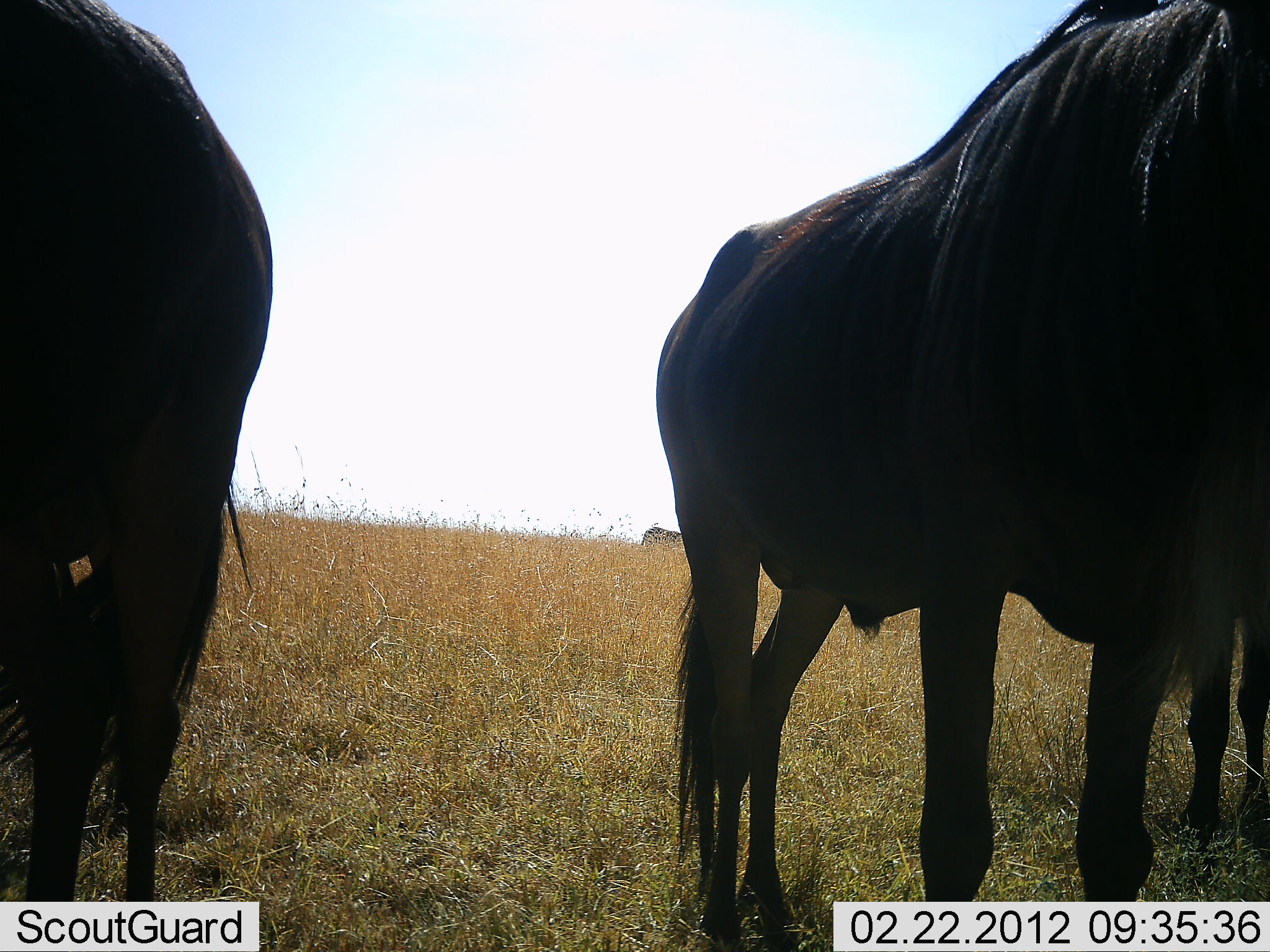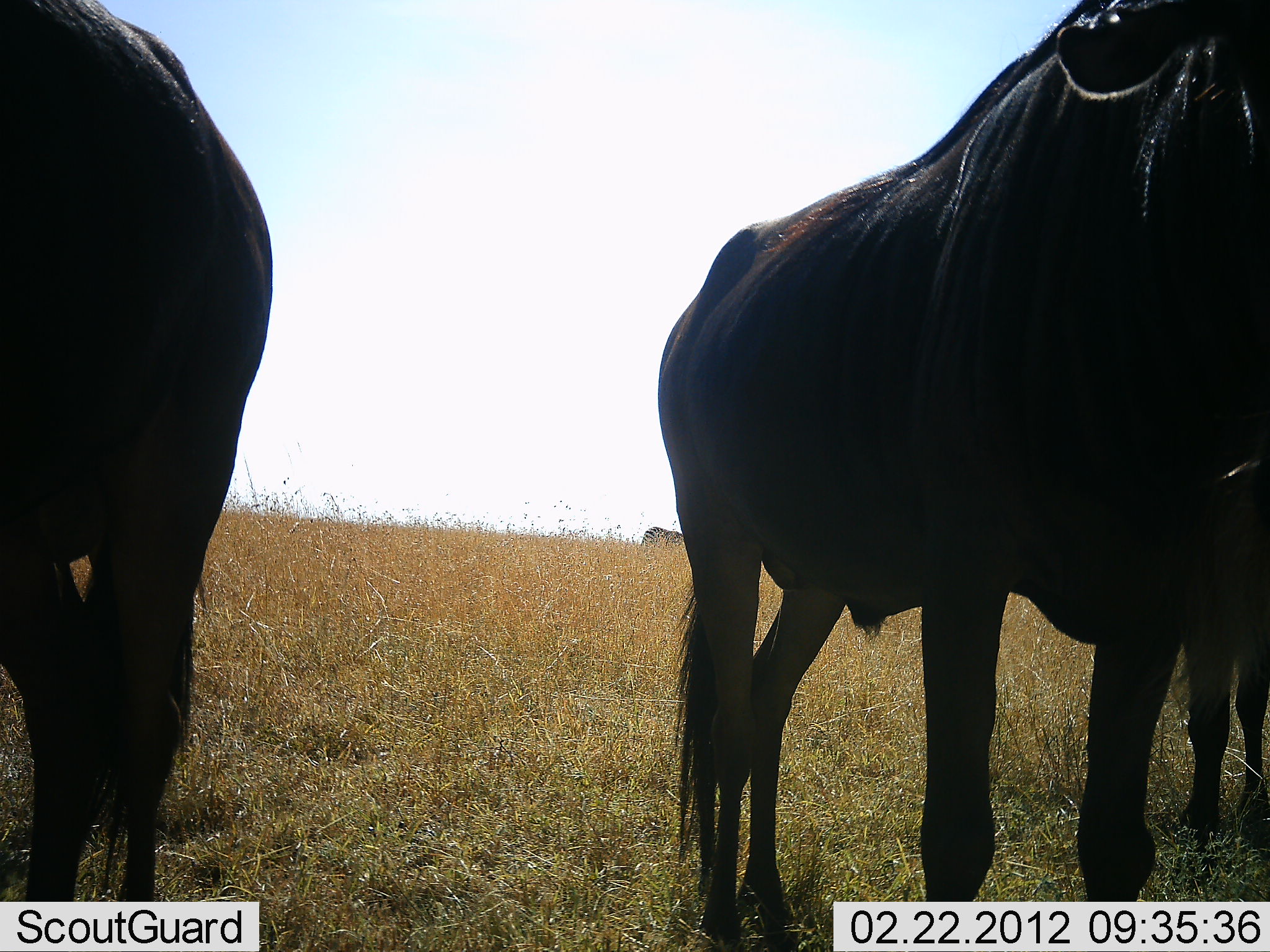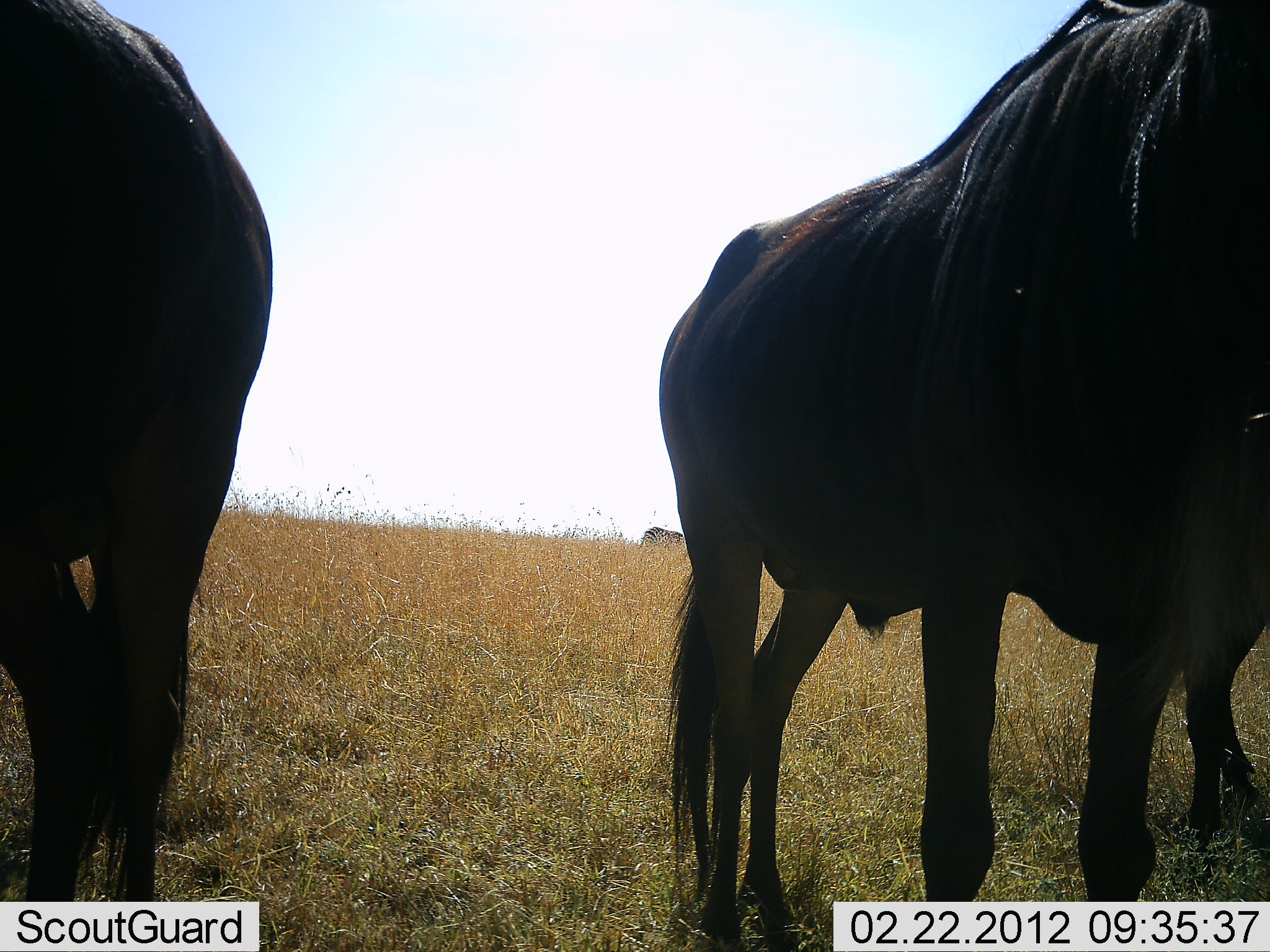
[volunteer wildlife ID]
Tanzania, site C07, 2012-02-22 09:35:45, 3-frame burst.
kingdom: Animalia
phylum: Chordata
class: Mammalia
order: Artiodactyla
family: Bovidae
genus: Connochaetes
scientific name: Connochaetes taurinus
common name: blue wildebeest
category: wildebeest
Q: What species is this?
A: Wildebeest (blue wildebeest) (Connochaetes taurinus).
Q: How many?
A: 3.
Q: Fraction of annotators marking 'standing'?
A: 100%.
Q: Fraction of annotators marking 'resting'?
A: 0%.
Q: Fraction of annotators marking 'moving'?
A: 0%.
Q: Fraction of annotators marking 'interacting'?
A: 0%.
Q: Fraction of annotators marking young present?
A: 5%.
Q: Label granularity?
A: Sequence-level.